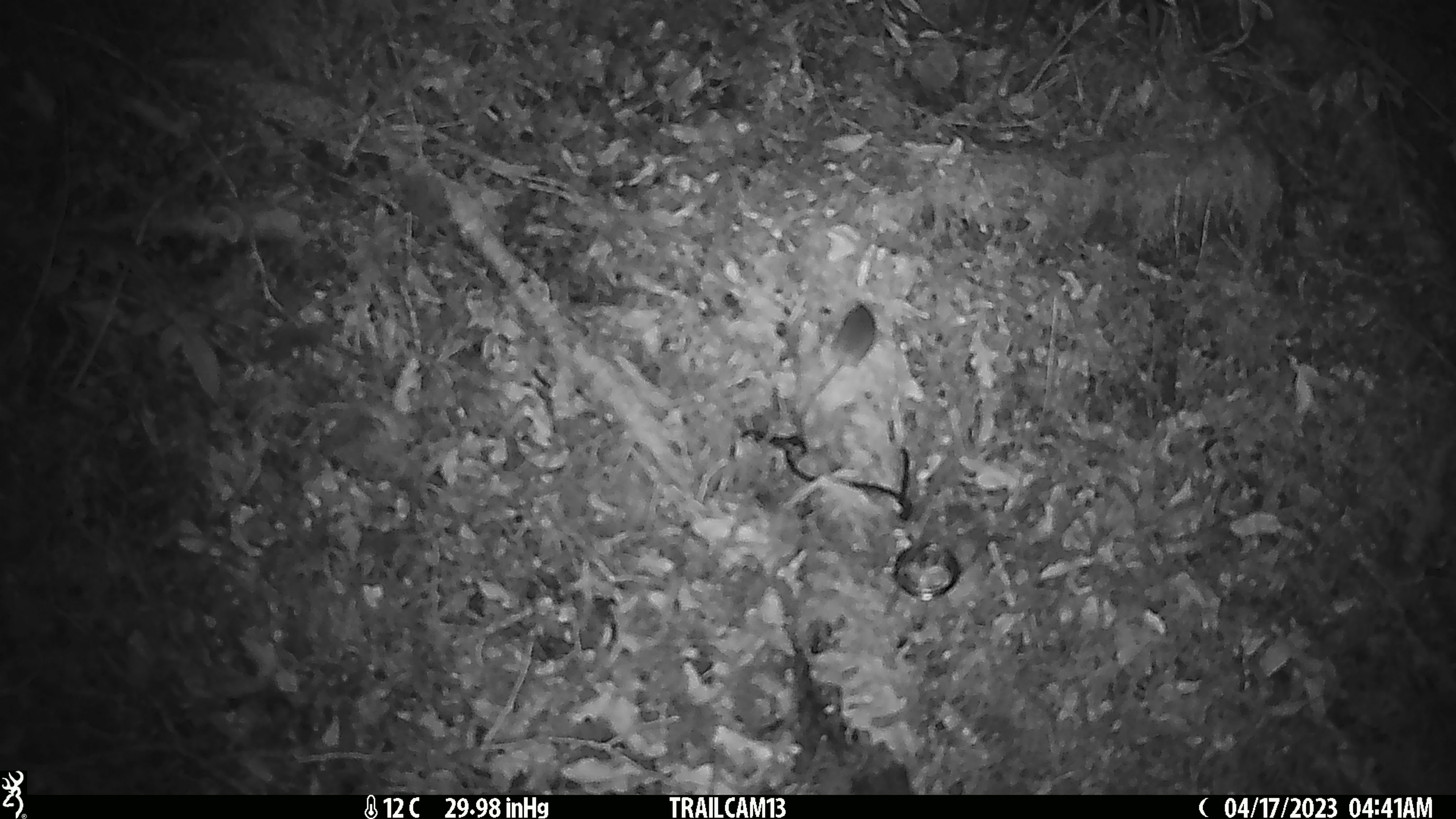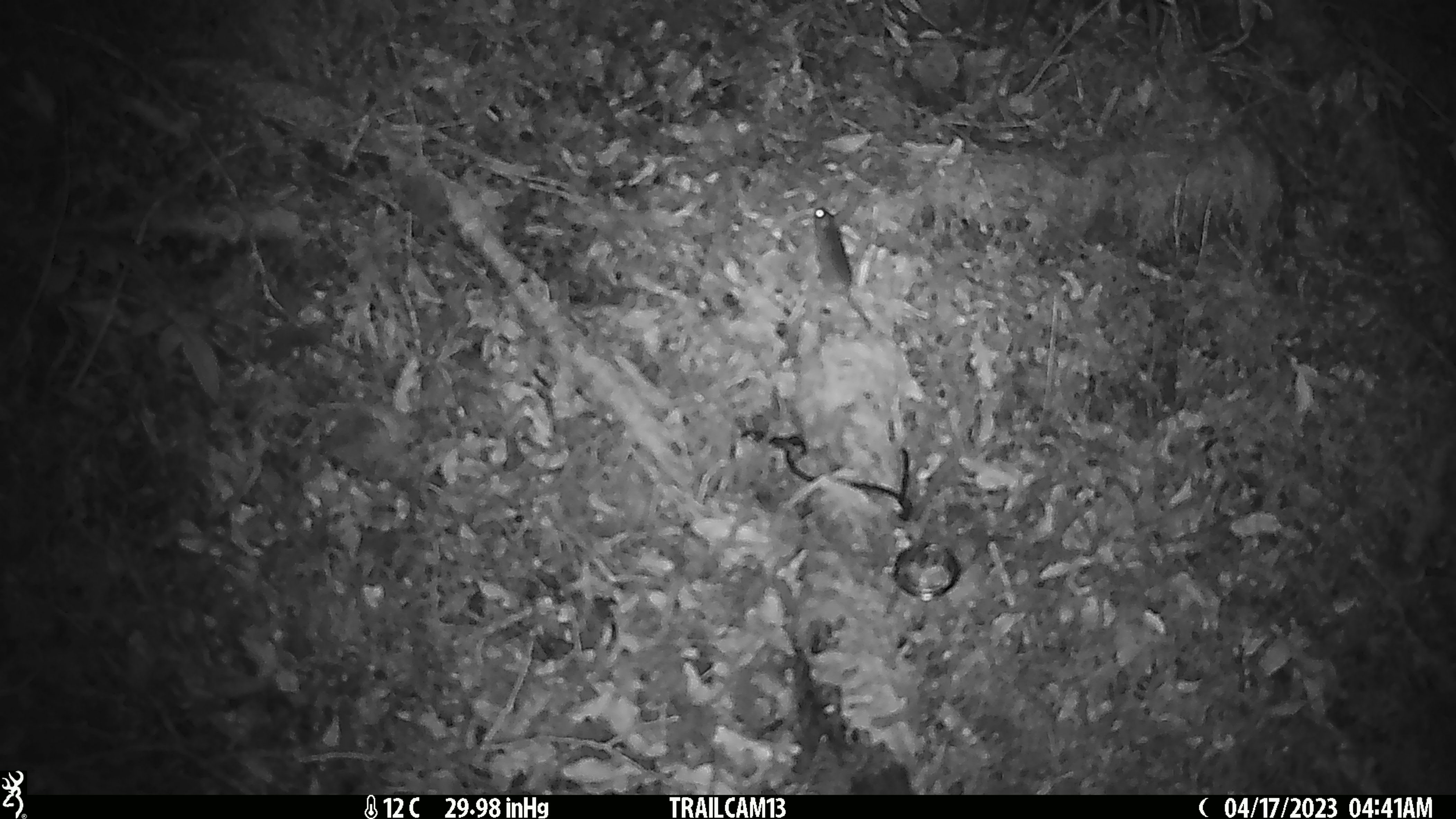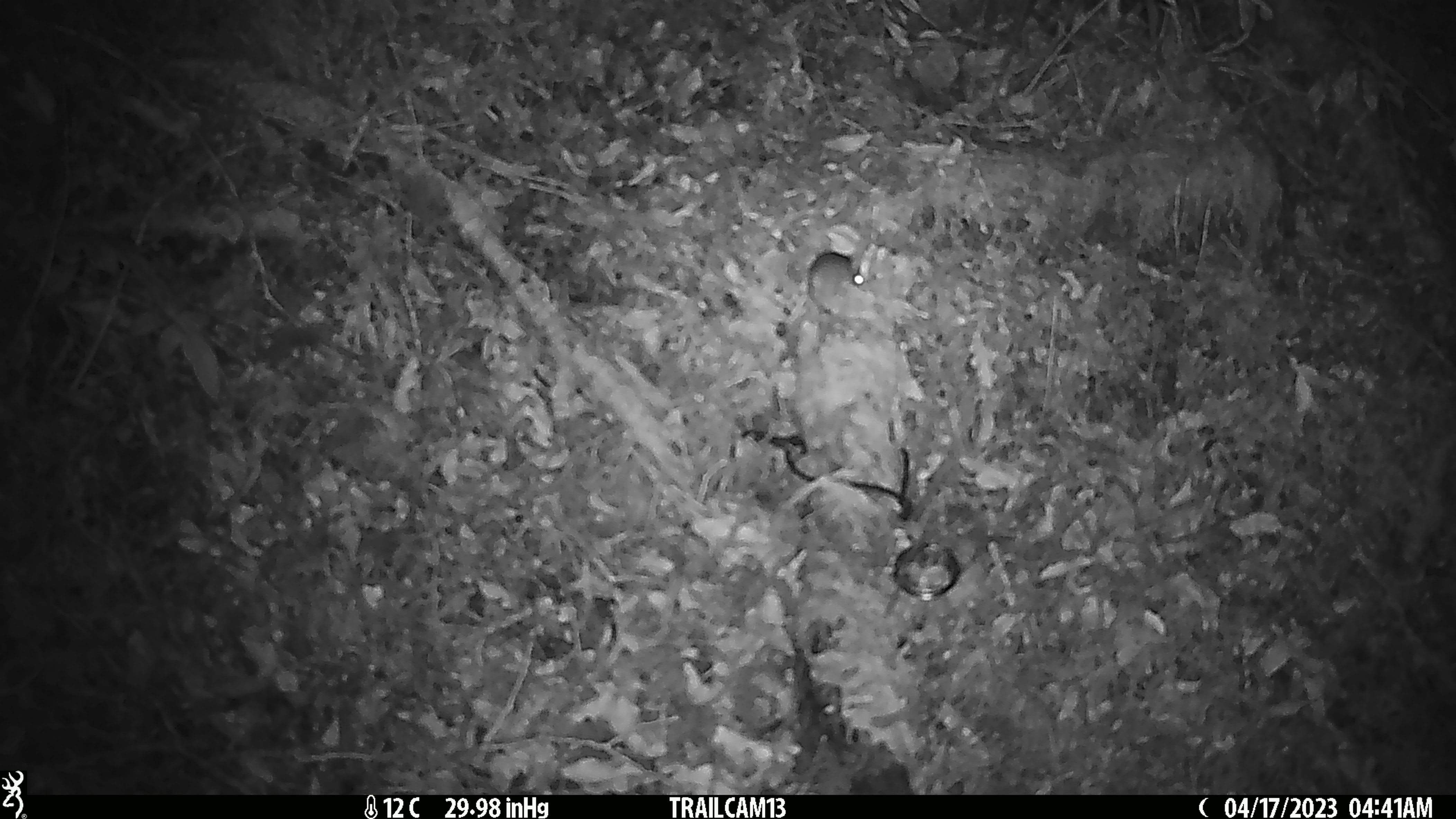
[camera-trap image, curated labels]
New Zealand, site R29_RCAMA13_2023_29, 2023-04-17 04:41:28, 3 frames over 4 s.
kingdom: Animalia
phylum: Chordata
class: Mammalia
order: Rodentia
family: Muridae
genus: Mus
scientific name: Mus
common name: mouse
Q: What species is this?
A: Mouse (Mus).